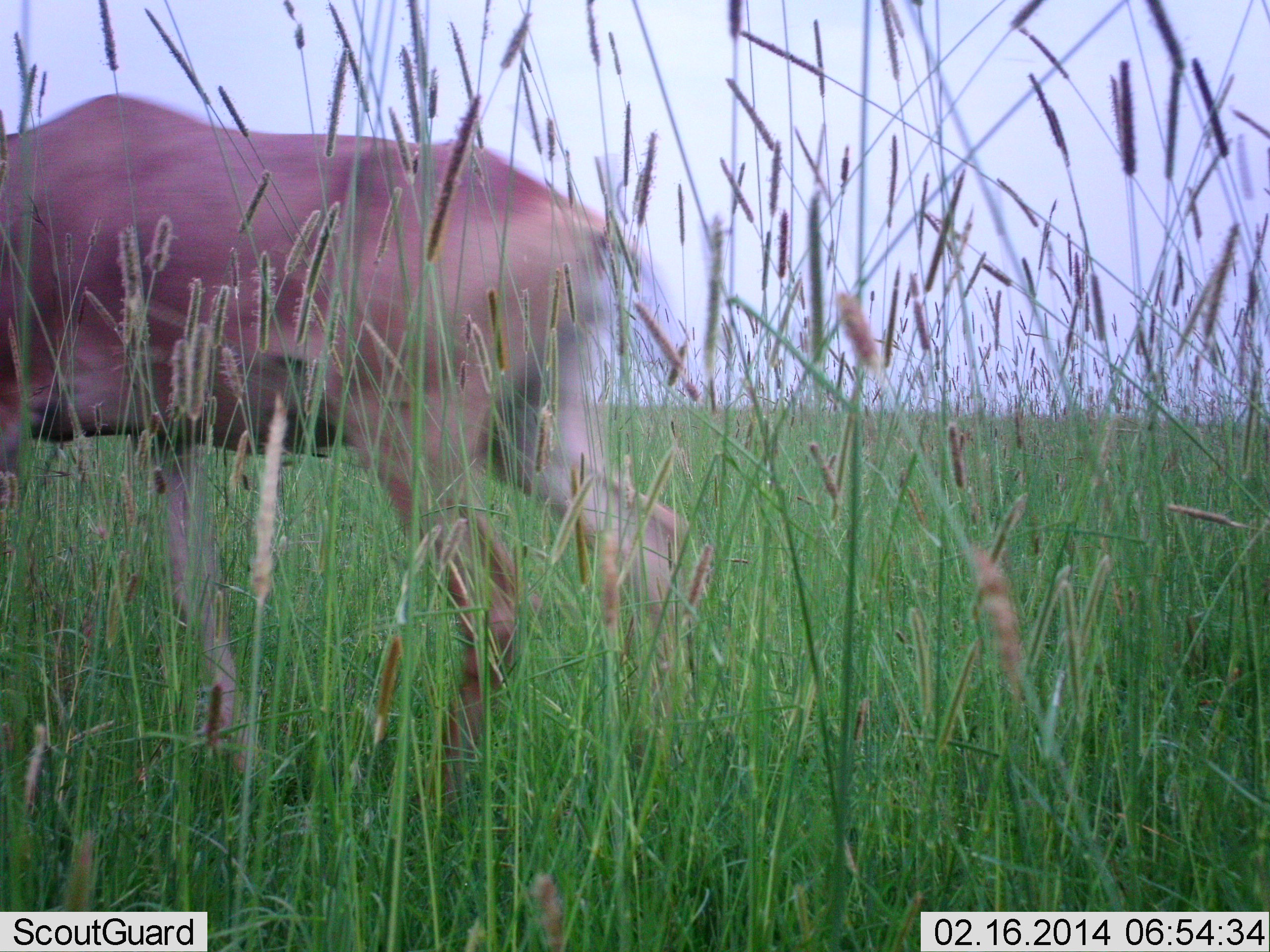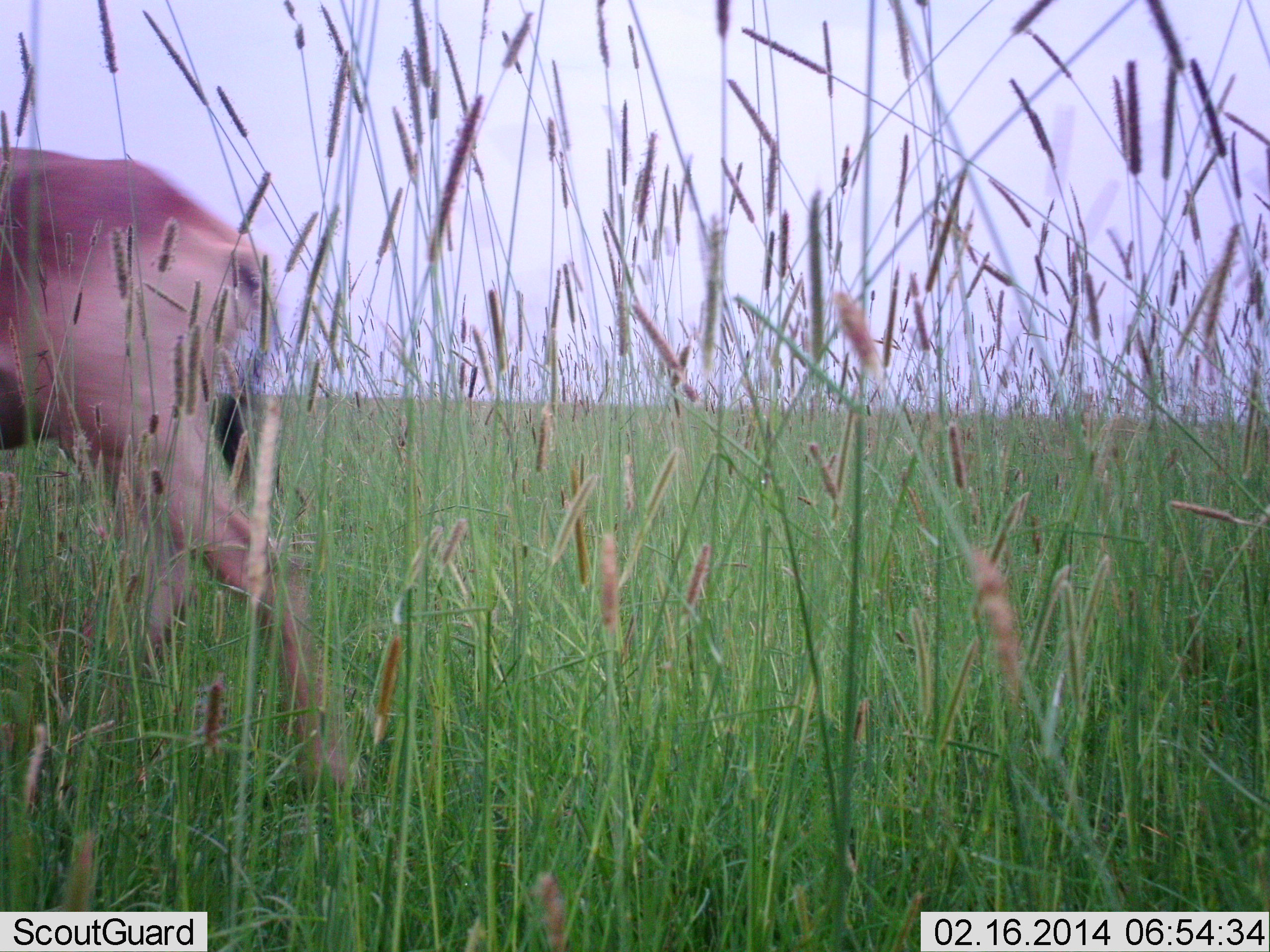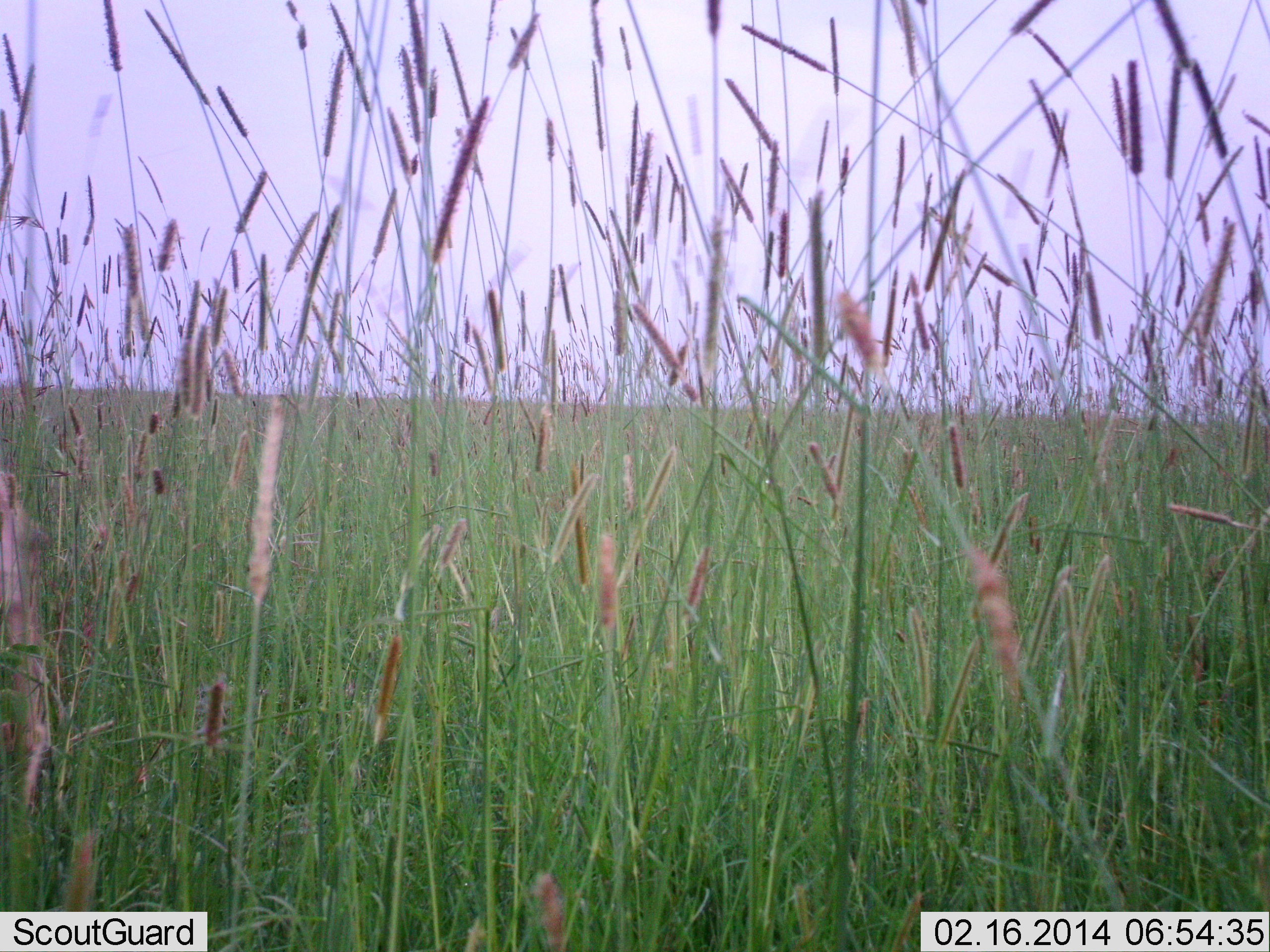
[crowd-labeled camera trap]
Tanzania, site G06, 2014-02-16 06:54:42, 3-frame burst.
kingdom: Animalia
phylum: Chordata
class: Mammalia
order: Artiodactyla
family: Bovidae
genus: Alcelaphus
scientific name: Alcelaphus buselaphus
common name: hartebeest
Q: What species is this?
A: Hartebeest (Alcelaphus buselaphus).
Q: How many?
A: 1.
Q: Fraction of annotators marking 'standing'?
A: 0%.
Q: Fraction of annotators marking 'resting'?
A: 0%.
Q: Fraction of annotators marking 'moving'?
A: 100%.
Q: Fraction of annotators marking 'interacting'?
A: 0%.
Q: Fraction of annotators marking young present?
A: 0%.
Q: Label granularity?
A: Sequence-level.